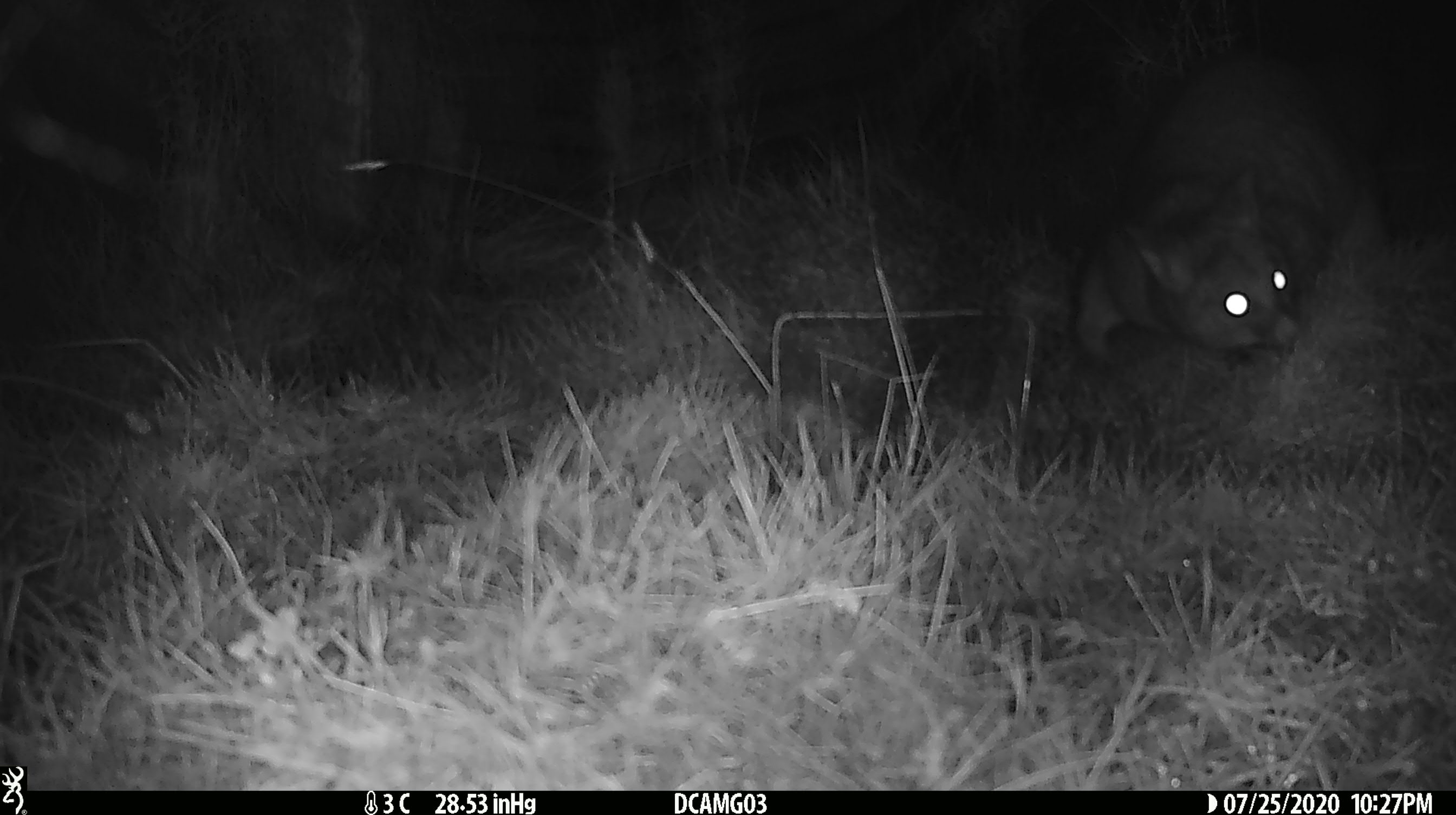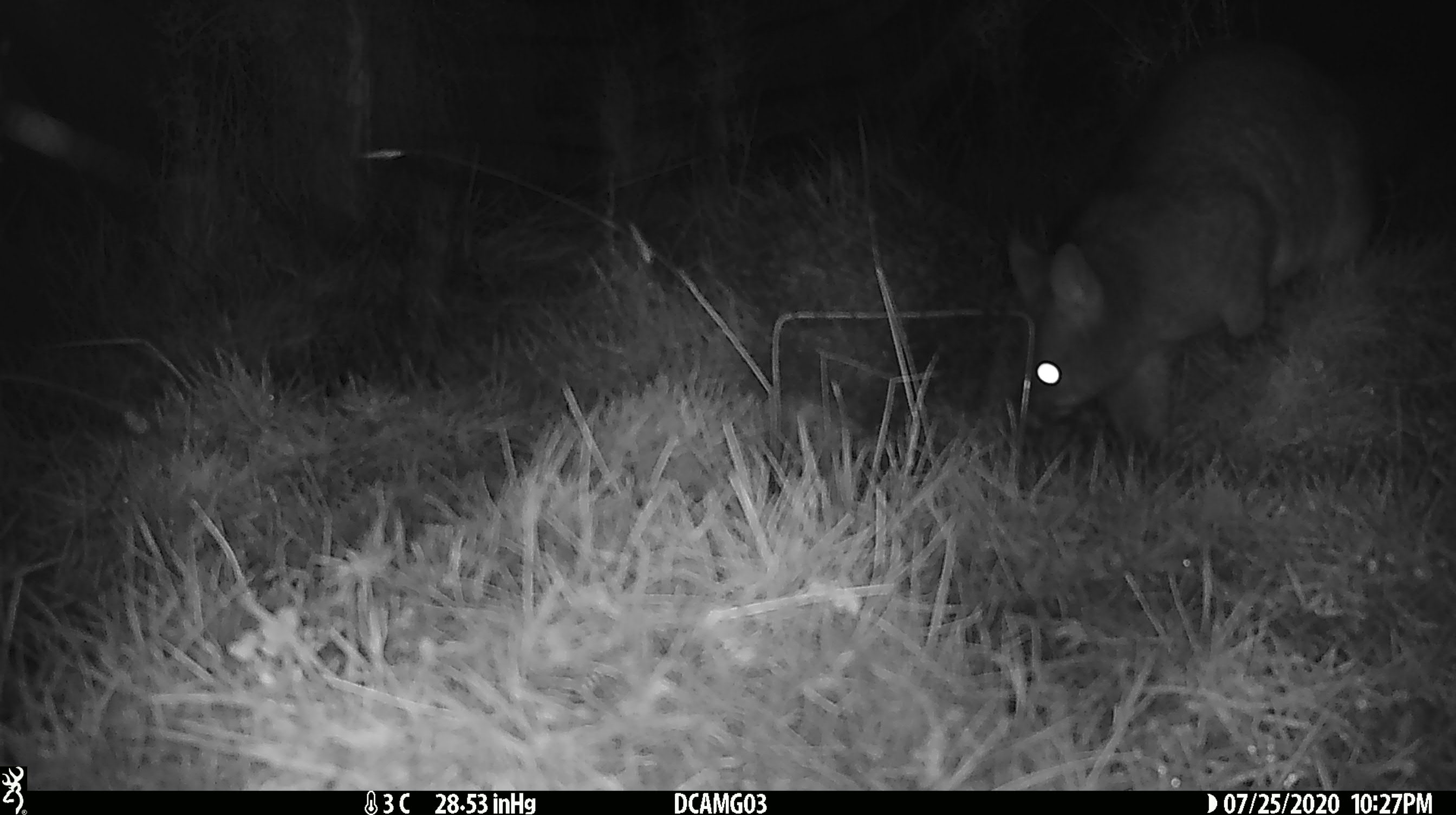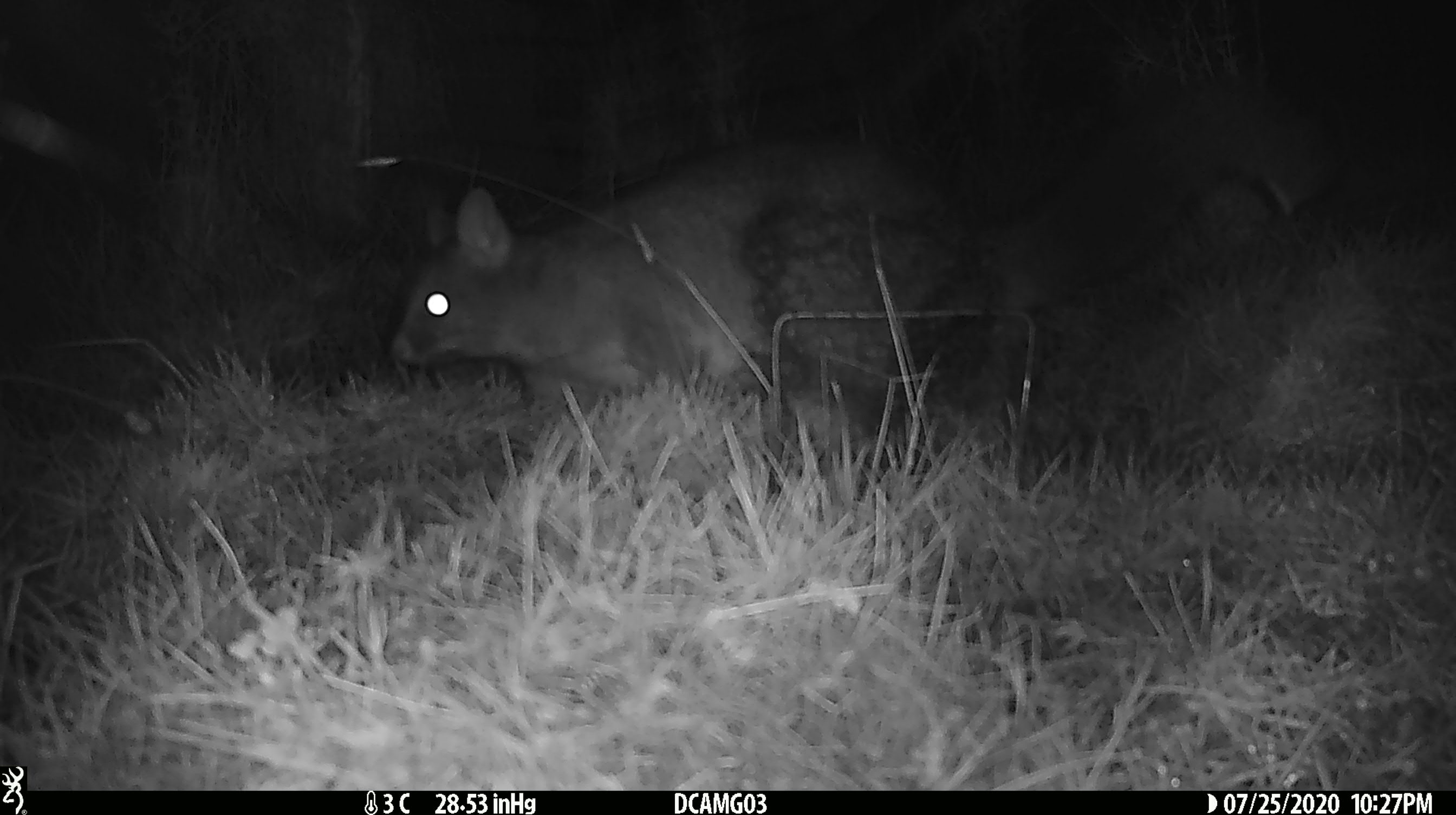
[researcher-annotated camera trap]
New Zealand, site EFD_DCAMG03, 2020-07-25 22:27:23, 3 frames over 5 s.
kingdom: Animalia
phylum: Chordata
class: Mammalia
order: Diprotodontia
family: Phalangeridae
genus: Trichosurus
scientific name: Trichosurus vulpecula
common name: common brushtail possum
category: possum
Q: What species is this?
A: Possum (common brushtail possum) (Trichosurus vulpecula).